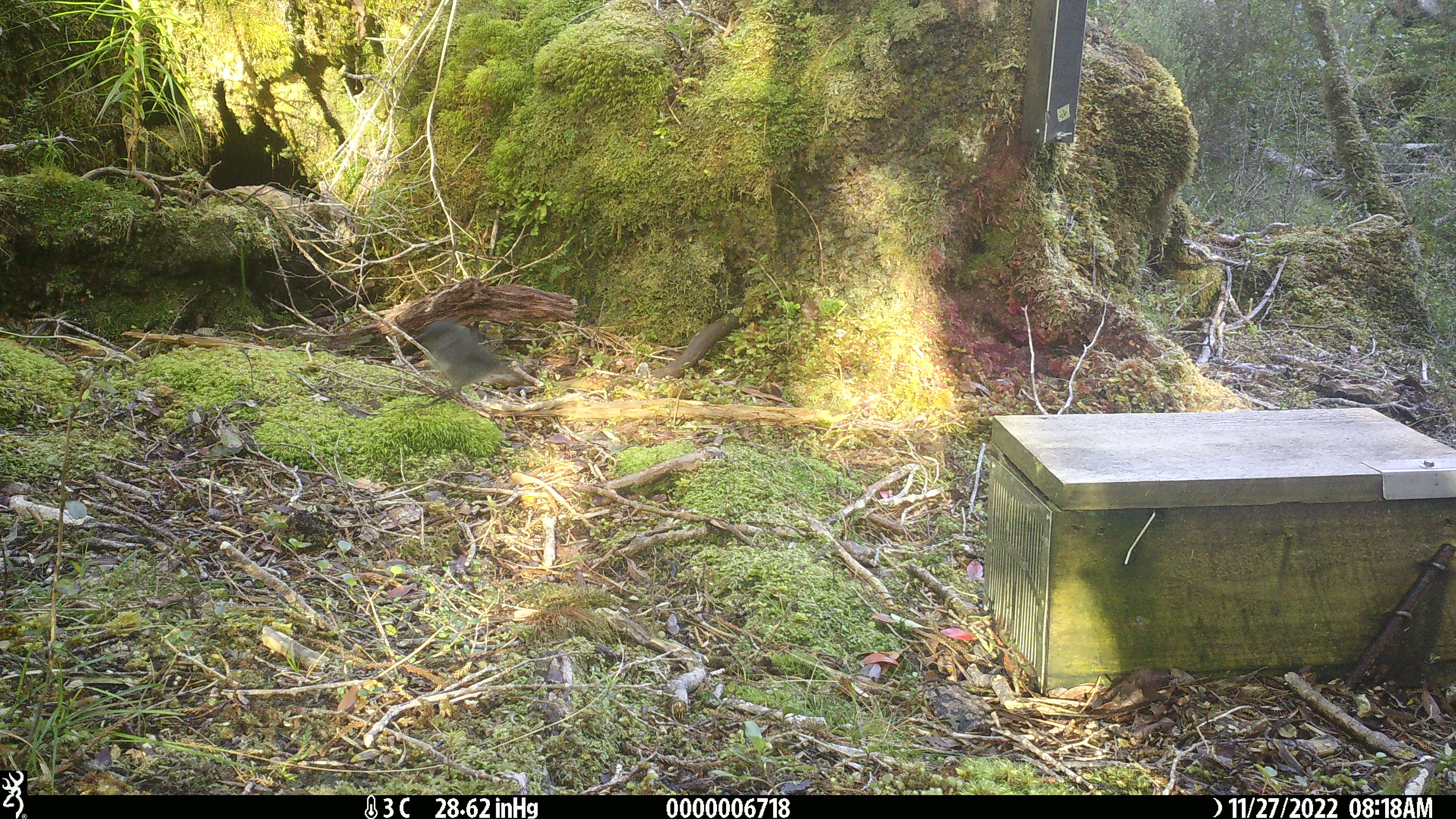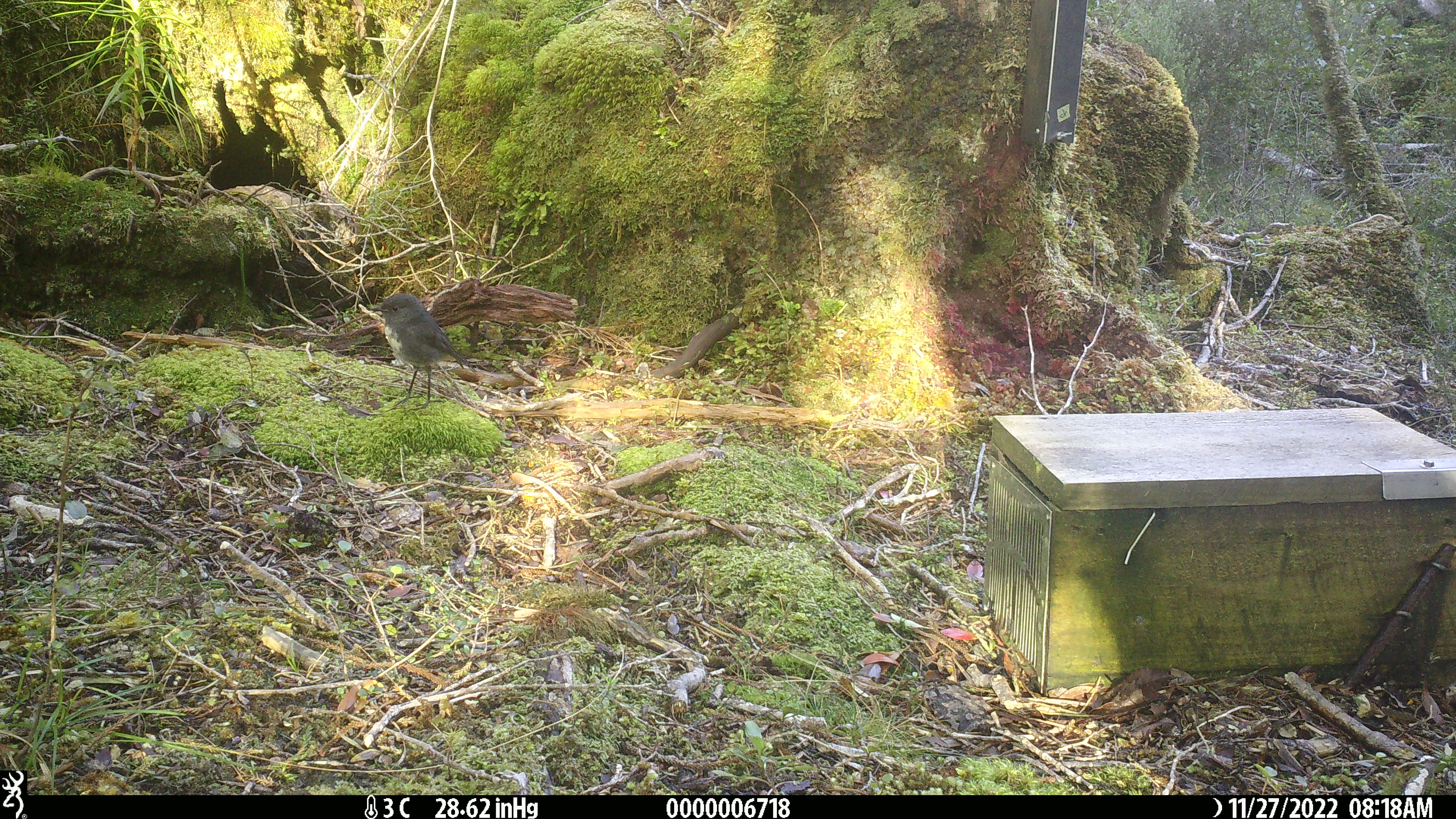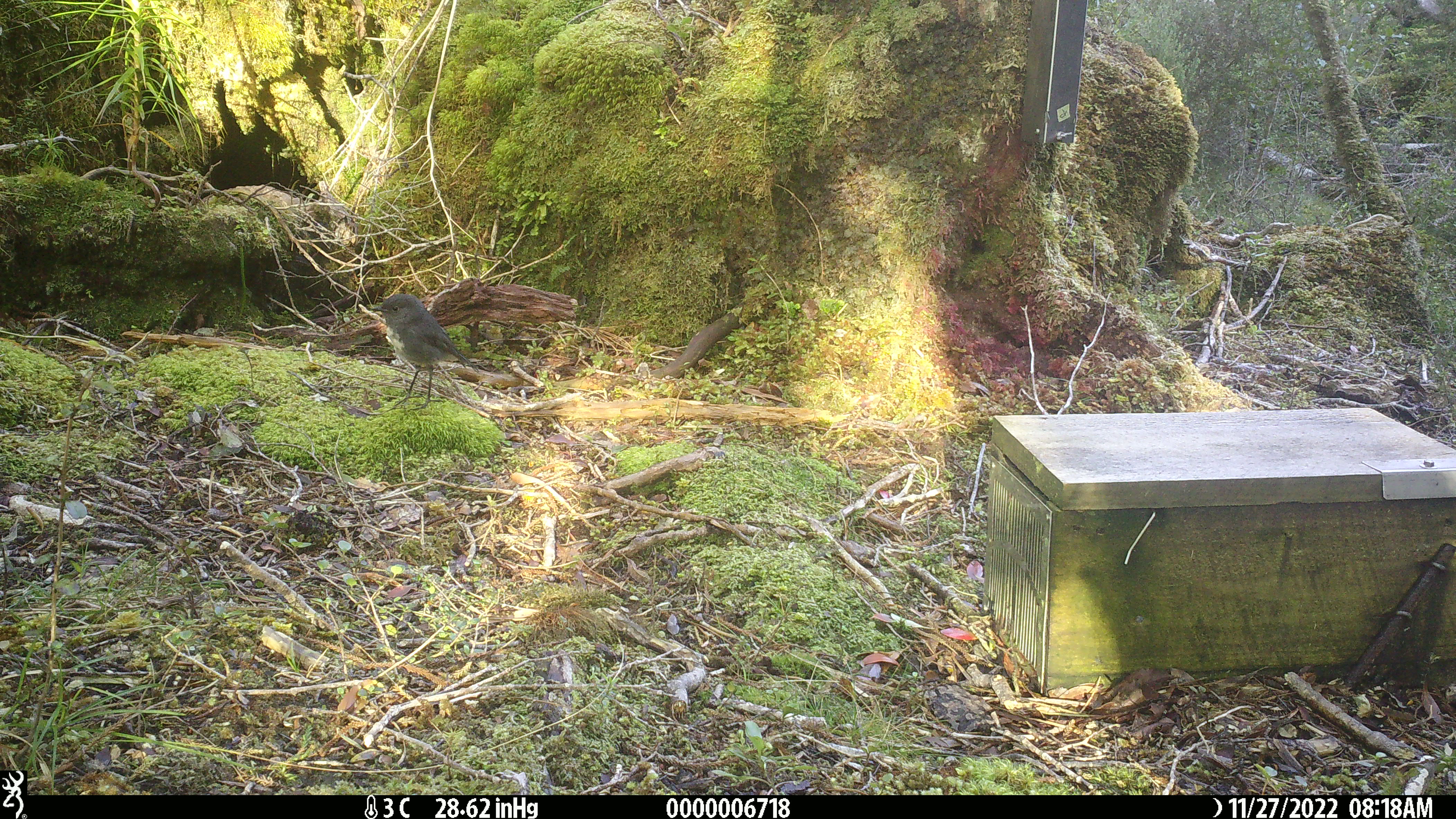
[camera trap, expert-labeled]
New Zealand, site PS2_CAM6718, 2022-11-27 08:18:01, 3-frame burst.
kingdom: Animalia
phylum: Chordata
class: Aves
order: Passeriformes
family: Petroicidae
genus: Petroica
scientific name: Petroica australis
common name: new zealand robin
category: robin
Robin (new zealand robin) (Petroica australis).